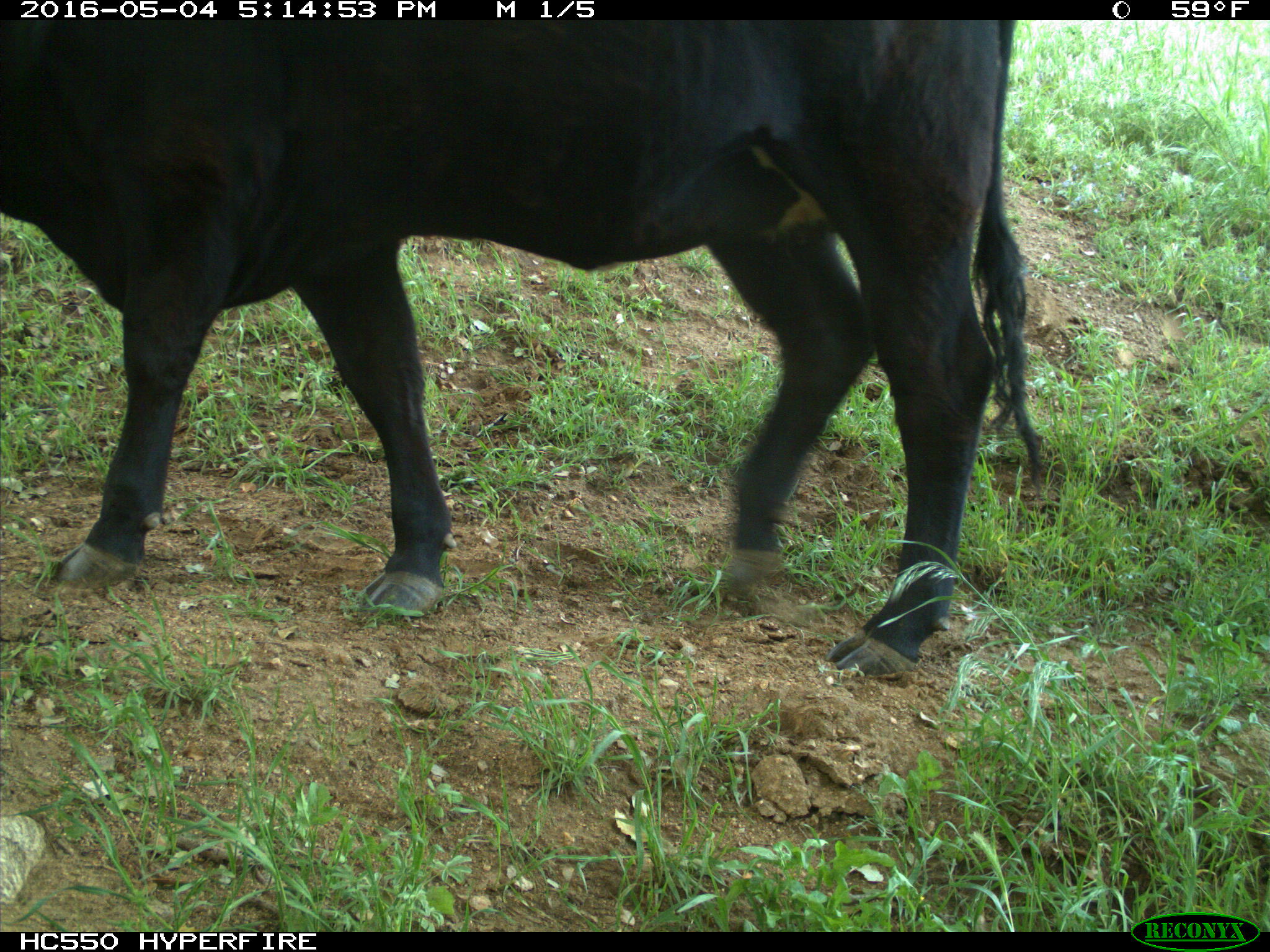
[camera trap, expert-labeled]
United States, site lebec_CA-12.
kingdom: Animalia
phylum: Chordata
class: Mammalia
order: Artiodactyla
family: Bovidae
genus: Bos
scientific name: Bos taurus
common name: domestic cow